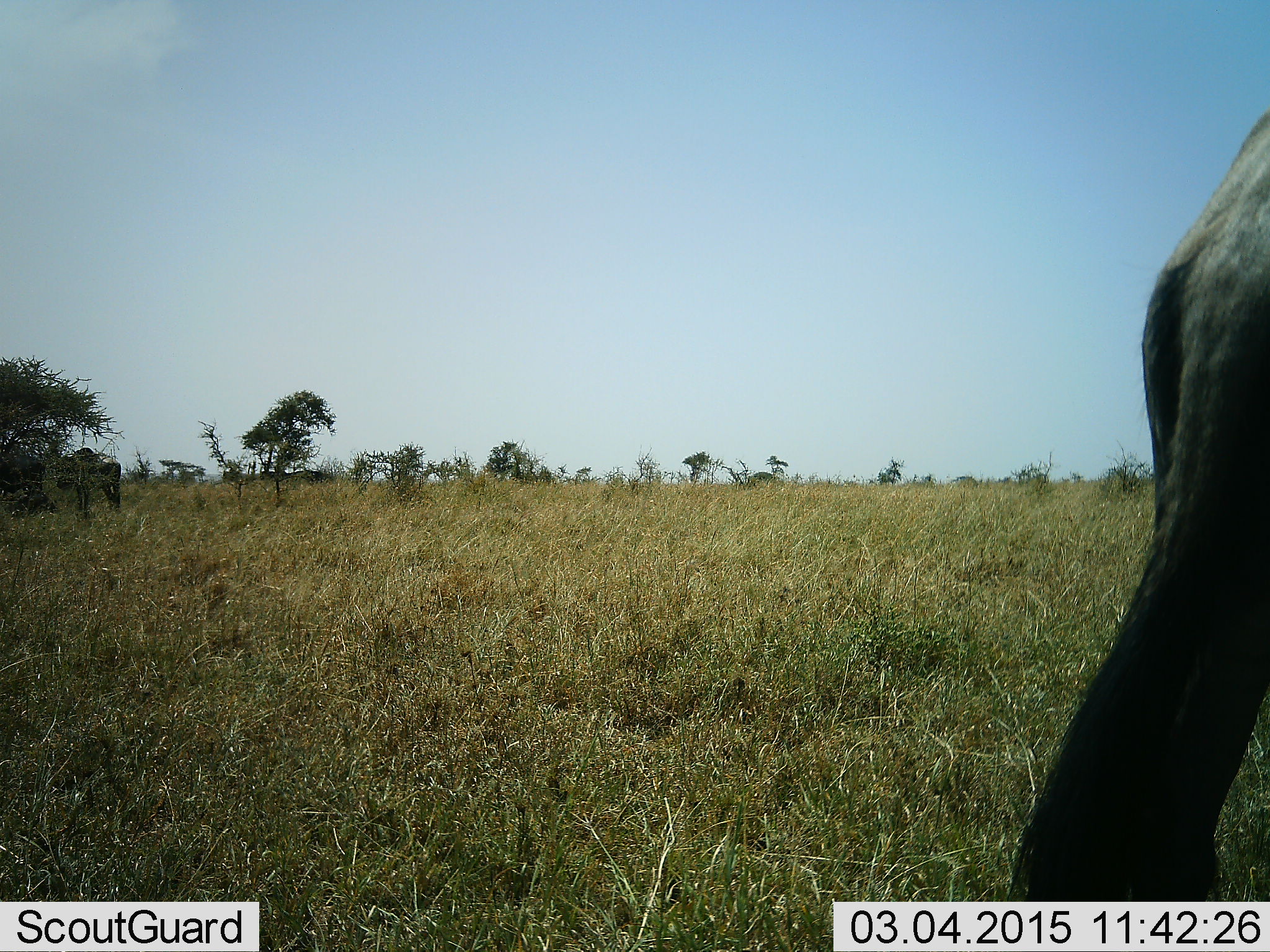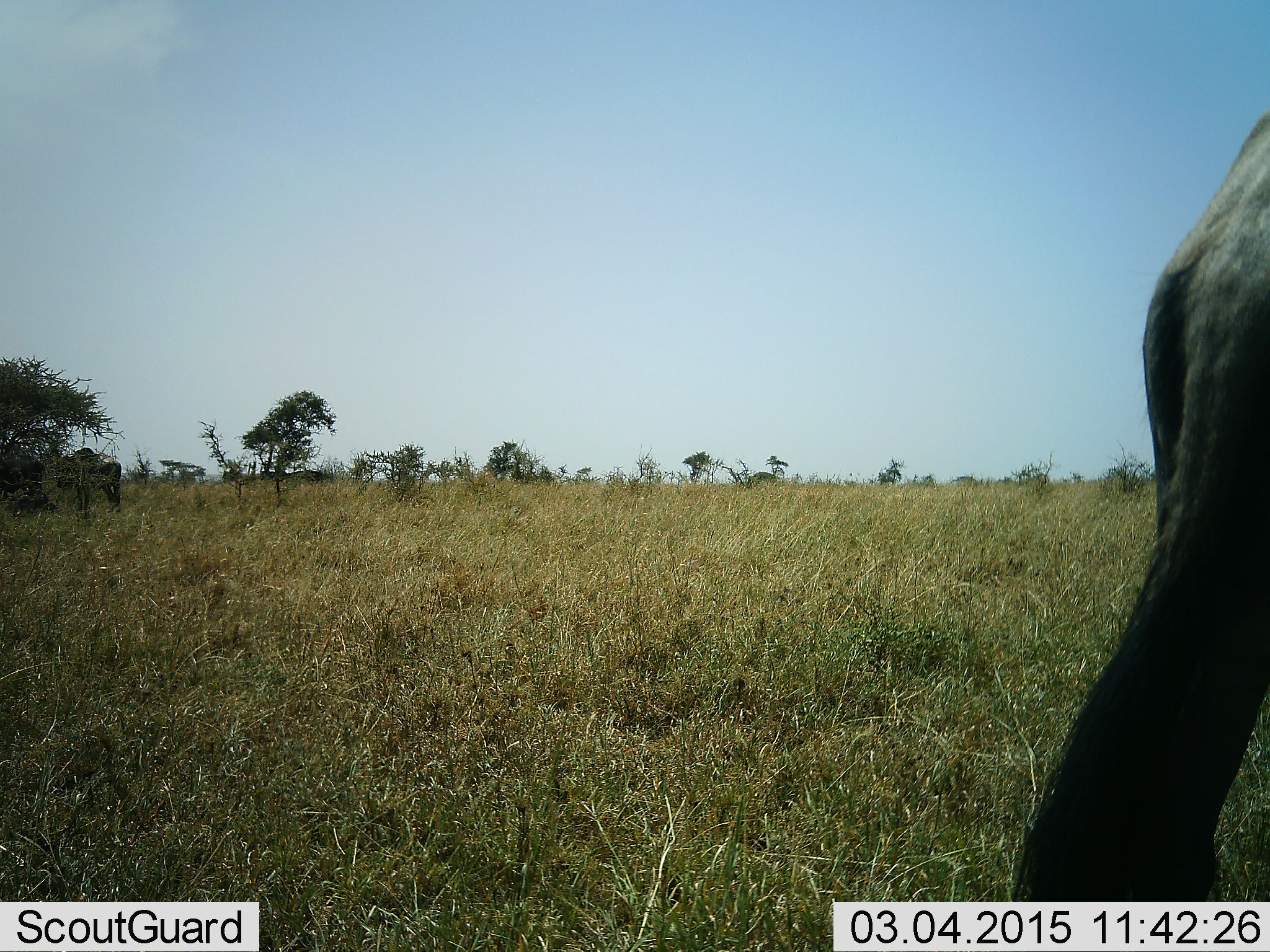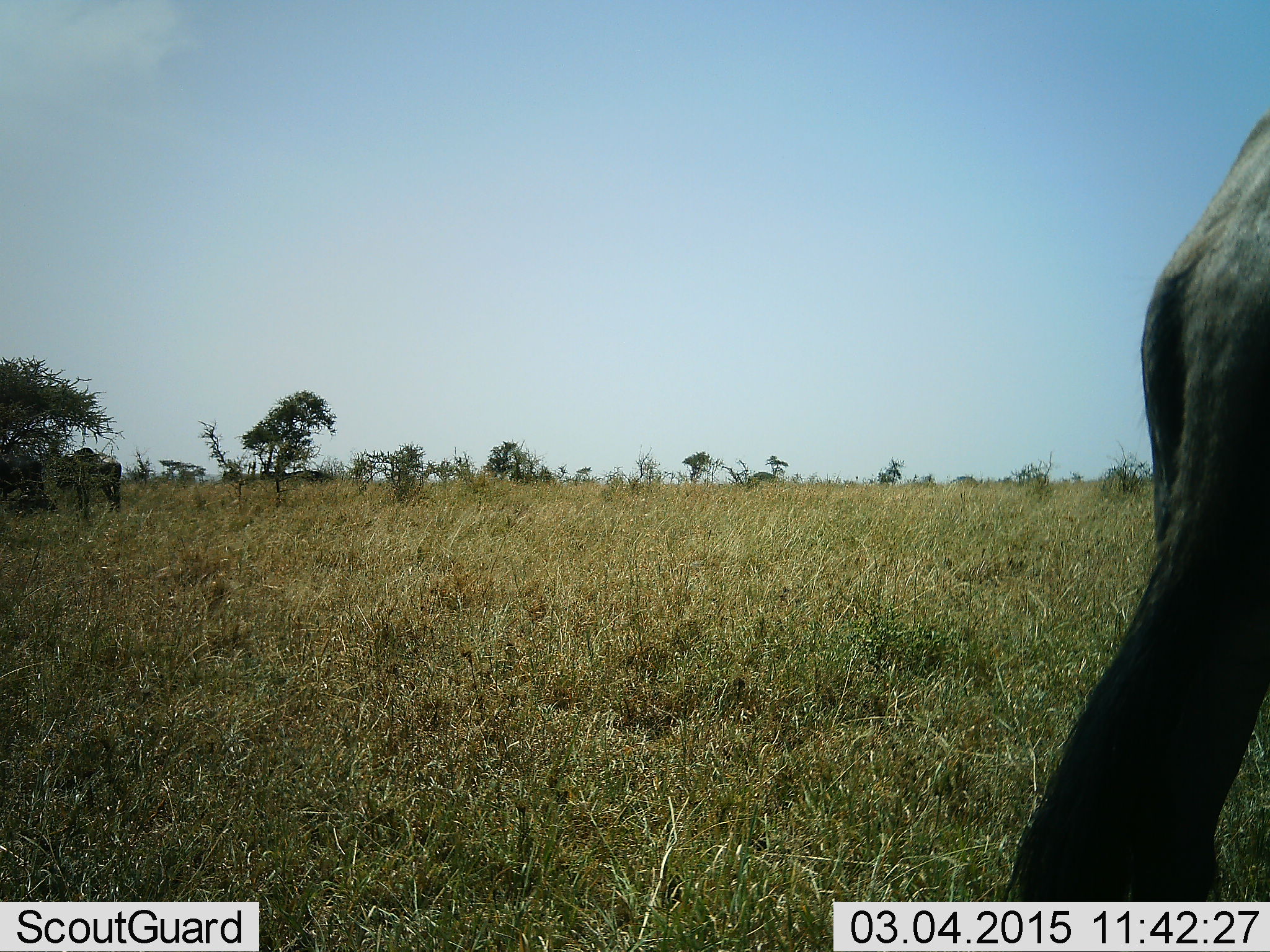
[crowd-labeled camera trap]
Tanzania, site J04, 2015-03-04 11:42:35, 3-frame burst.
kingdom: Animalia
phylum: Chordata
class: Mammalia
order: Artiodactyla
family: Bovidae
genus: Connochaetes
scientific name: Connochaetes taurinus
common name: blue wildebeest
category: wildebeest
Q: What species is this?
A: Wildebeest (blue wildebeest) (Connochaetes taurinus).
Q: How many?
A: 1.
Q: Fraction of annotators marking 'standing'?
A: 91%.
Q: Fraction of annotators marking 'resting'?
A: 0%.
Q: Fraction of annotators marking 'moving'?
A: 18%.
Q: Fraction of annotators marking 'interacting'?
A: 0%.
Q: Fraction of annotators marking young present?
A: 0%.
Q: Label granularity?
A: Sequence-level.